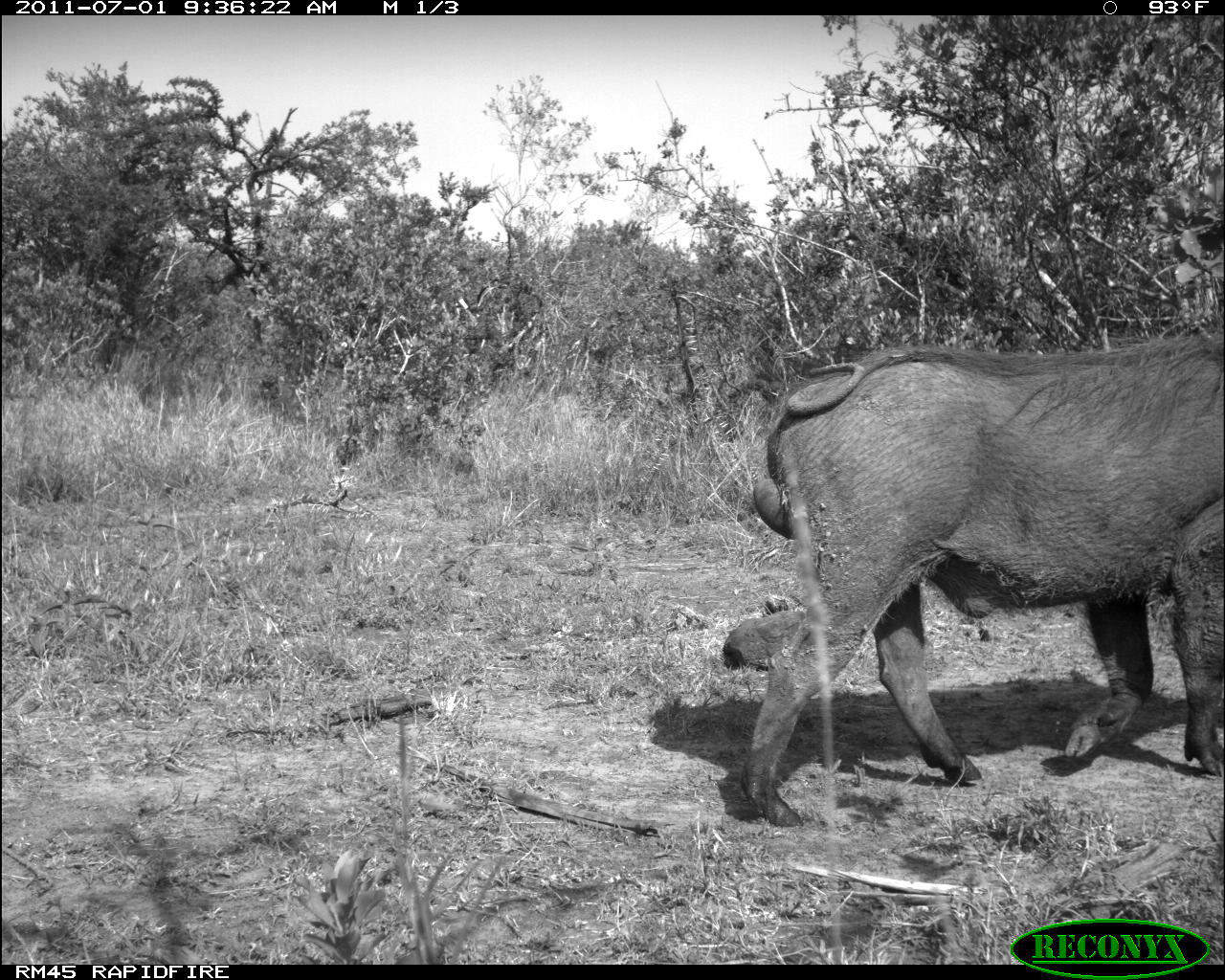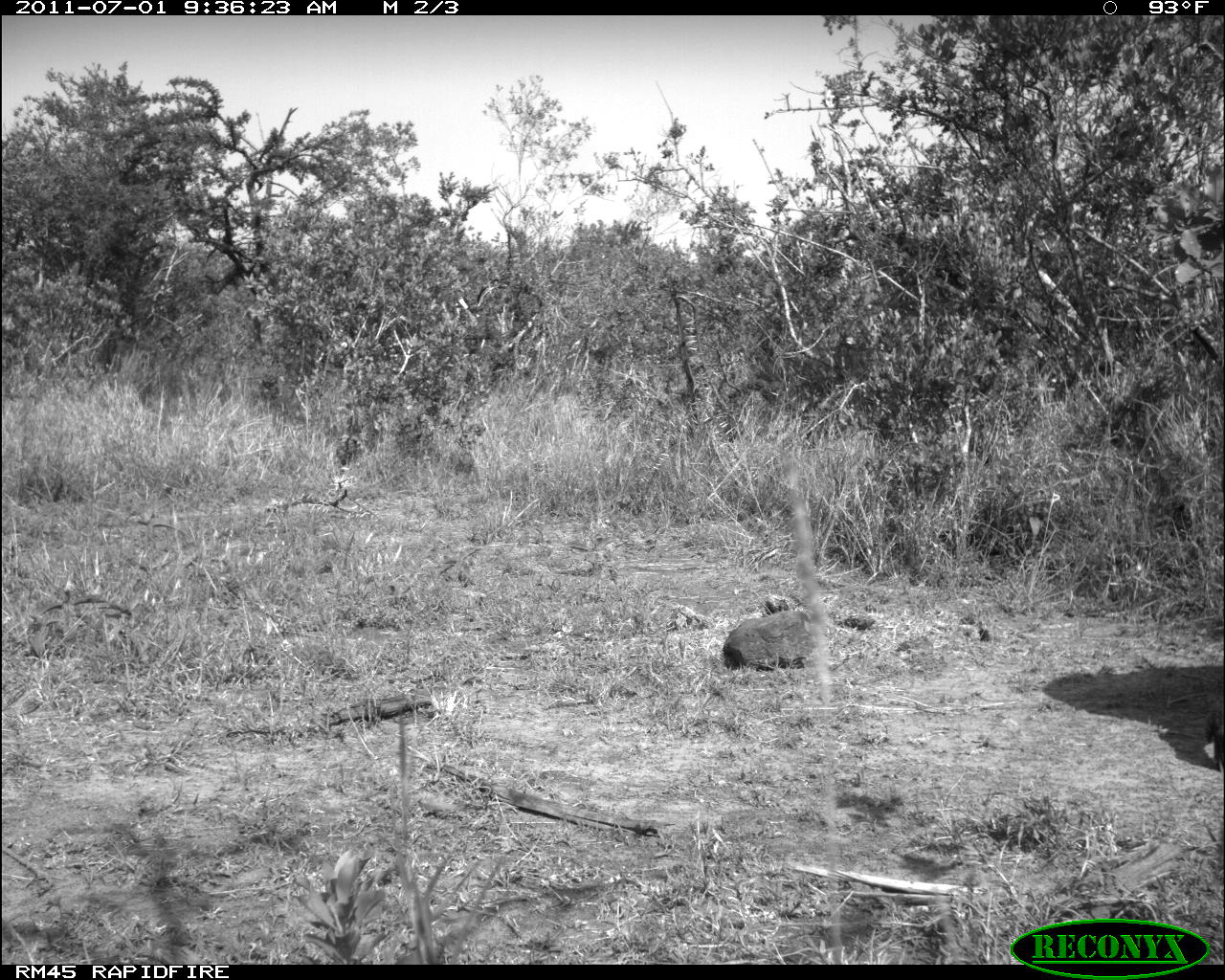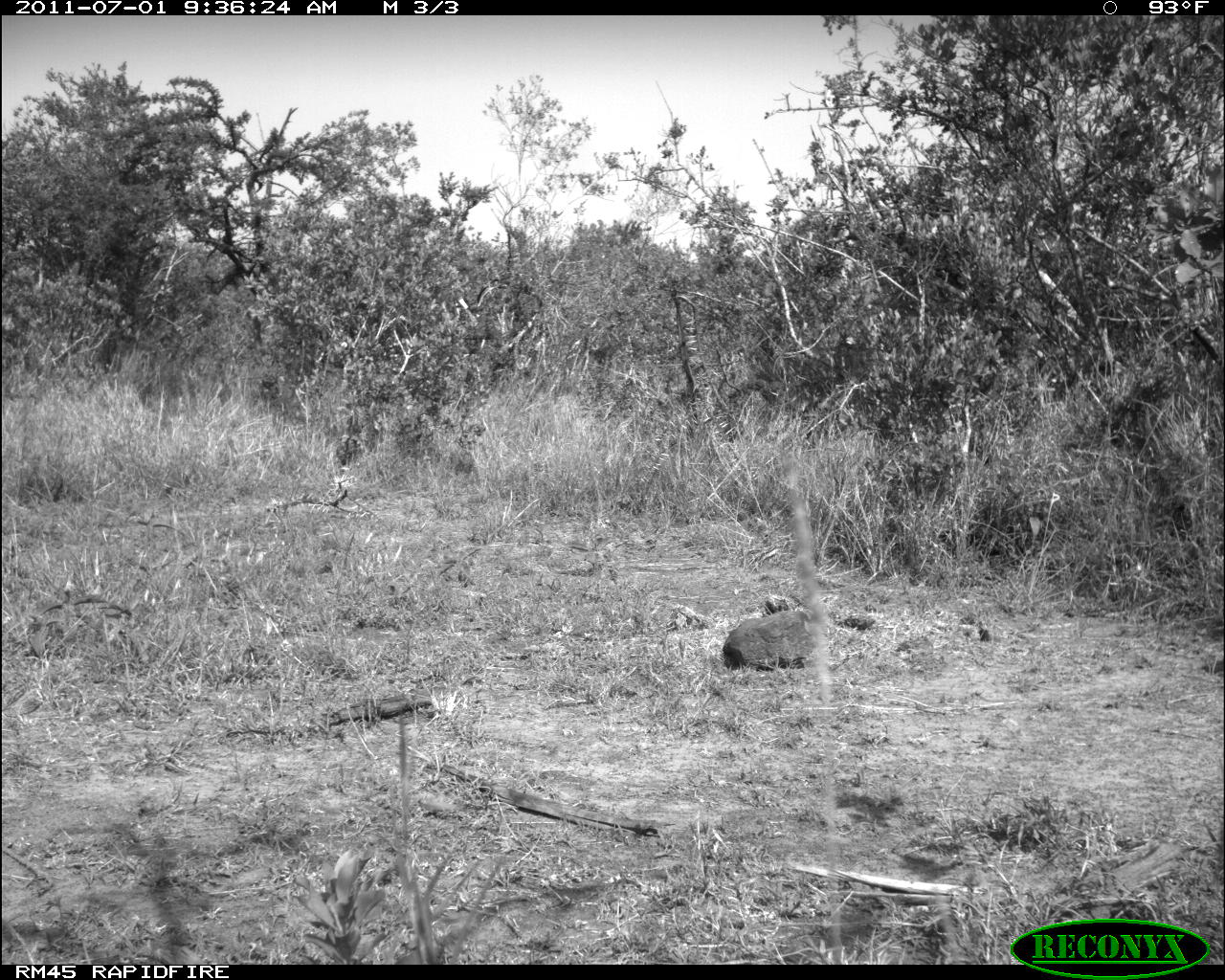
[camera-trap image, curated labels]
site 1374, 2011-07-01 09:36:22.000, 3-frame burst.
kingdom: Animalia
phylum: Chordata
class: Mammalia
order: Artiodactyla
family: Suidae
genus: Phacochoerus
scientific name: Phacochoerus africanus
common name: common warthog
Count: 1.